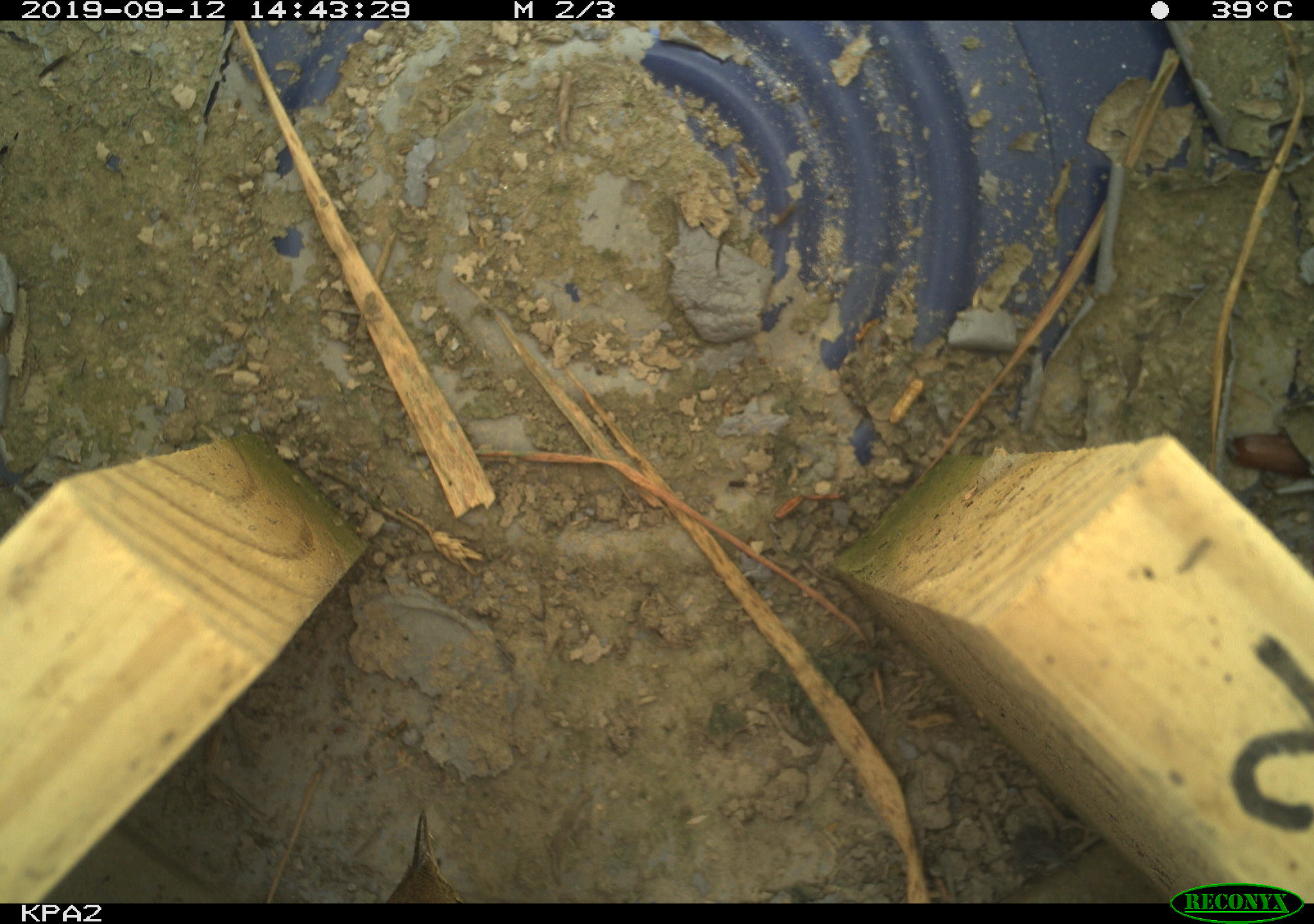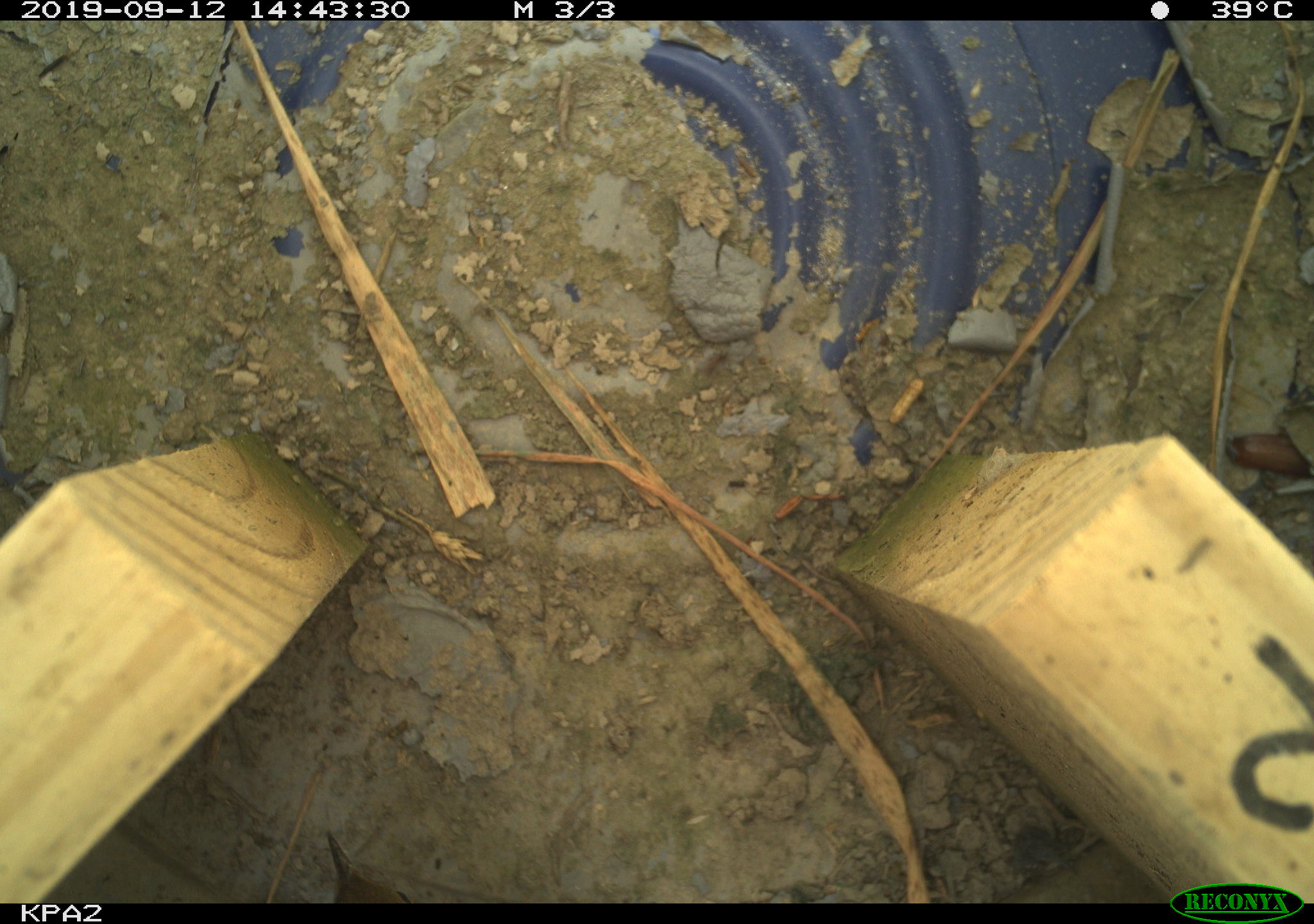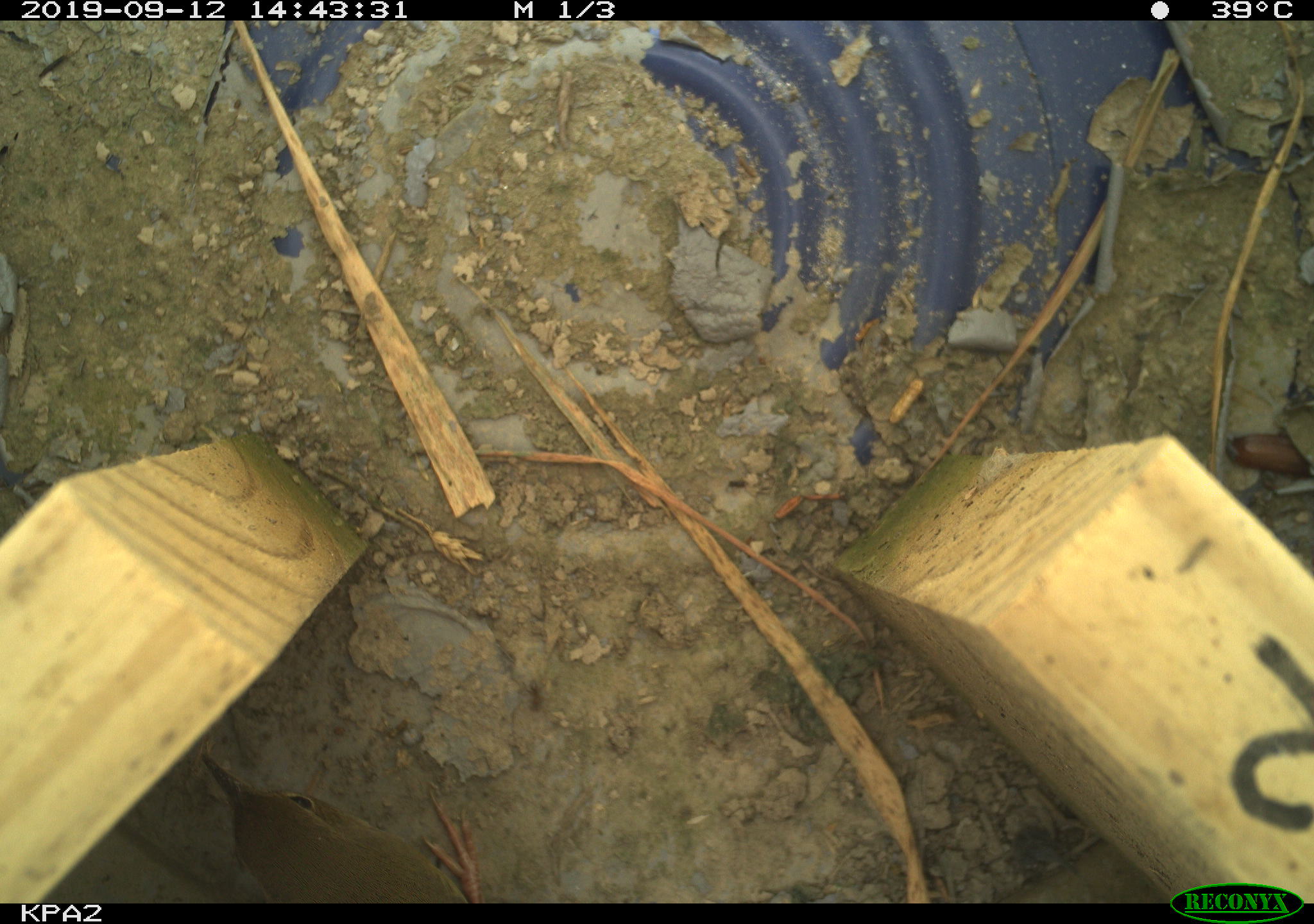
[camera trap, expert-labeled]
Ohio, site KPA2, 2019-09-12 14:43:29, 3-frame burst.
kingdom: Animalia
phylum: Chordata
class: Aves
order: Passeriformes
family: Parulidae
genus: Geothlypis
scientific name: Geothlypis trichas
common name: common yellowthroat